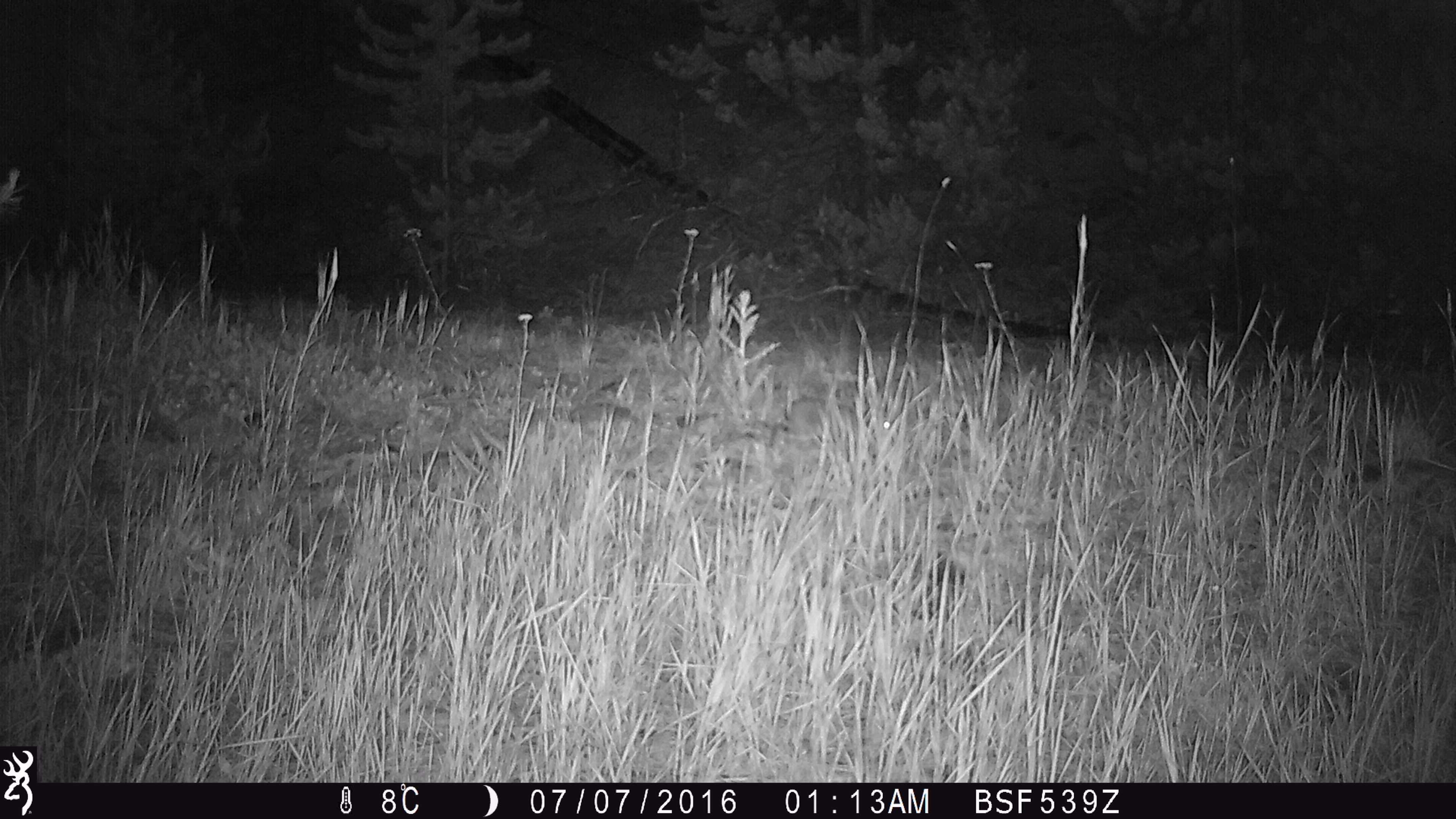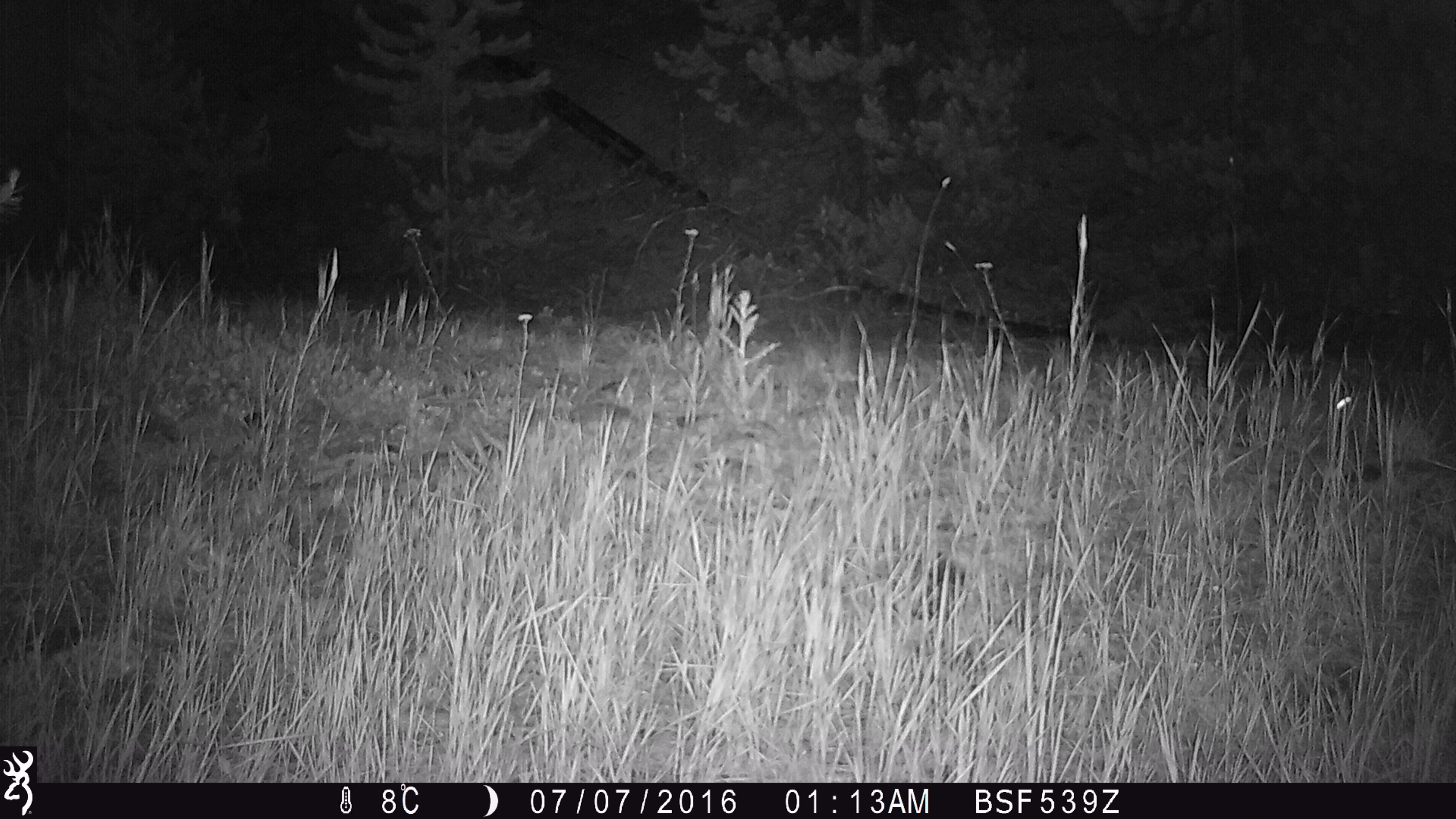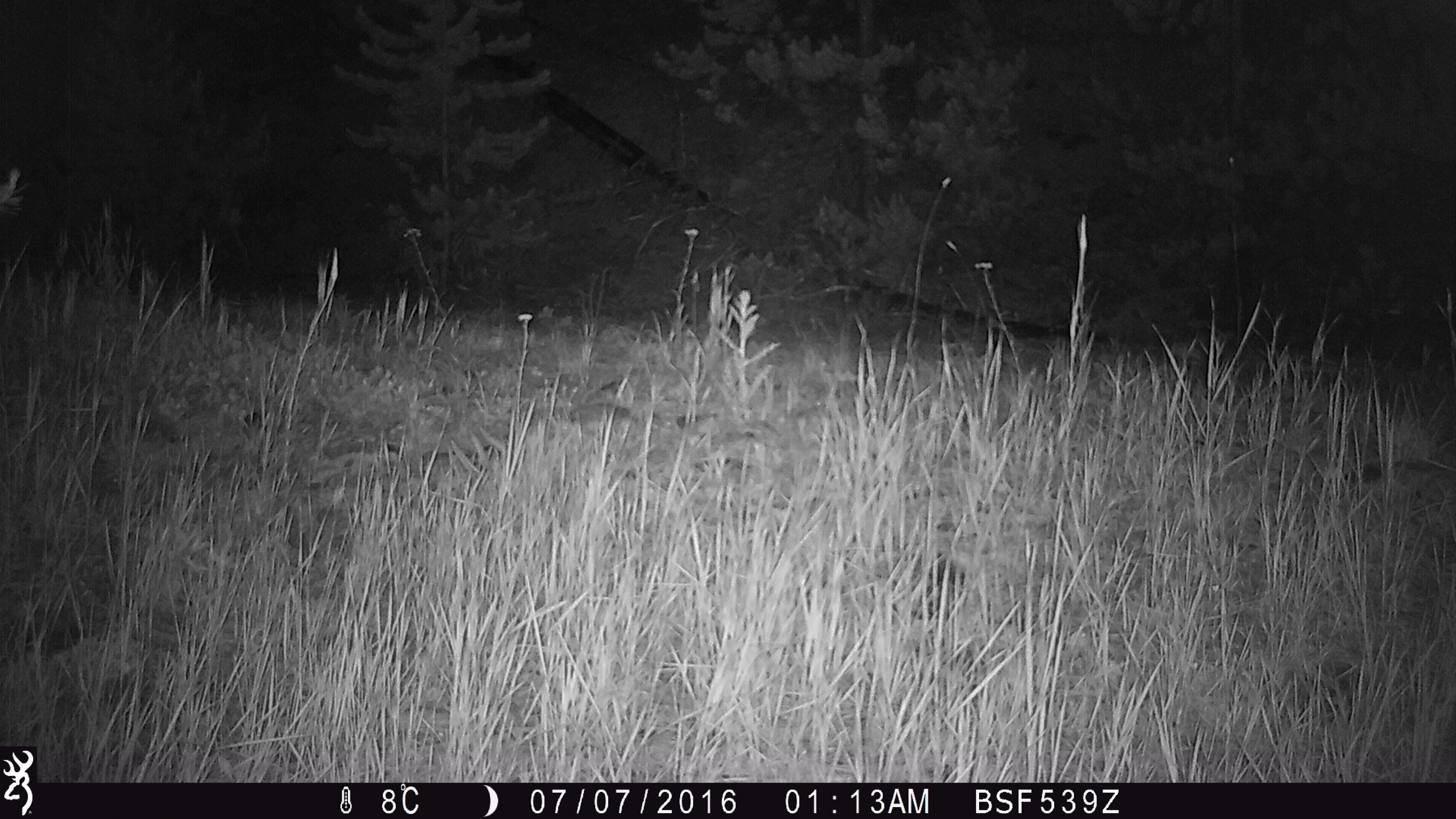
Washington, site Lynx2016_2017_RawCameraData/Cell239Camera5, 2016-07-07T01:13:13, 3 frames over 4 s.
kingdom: Animalia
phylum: Chordata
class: Mammalia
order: Lagomorpha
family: Leporidae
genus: Lepus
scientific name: Lepus americanus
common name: snowshoe hare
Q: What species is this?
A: Lepus americanus (snowshoe hare).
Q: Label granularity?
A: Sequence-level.